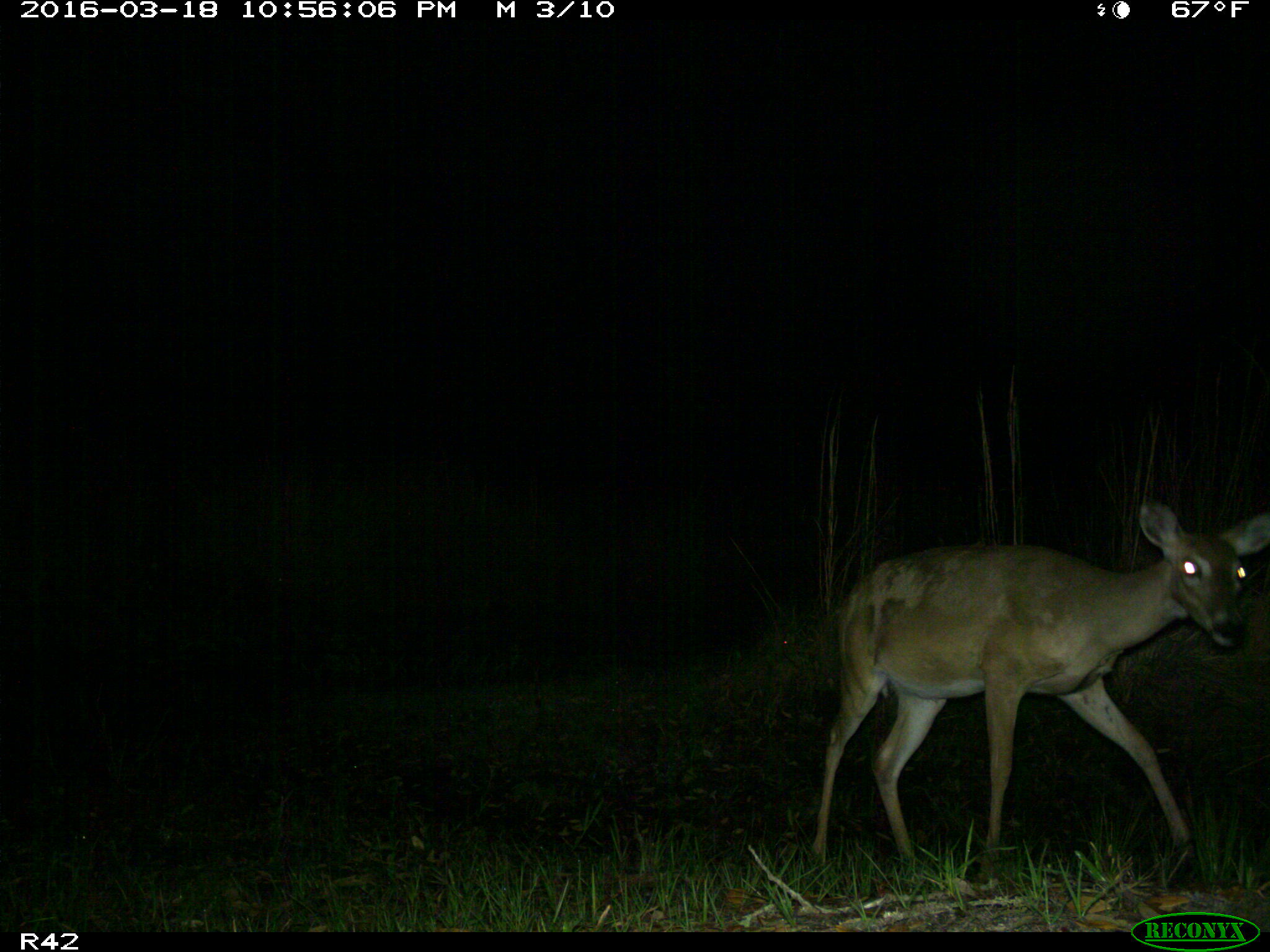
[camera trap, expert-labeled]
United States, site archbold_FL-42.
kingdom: Animalia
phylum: Chordata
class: Mammalia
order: Artiodactyla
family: Cervidae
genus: Odocoileus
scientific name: Odocoileus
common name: deer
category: unidentified deer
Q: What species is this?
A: Unidentified deer (deer) (Odocoileus).